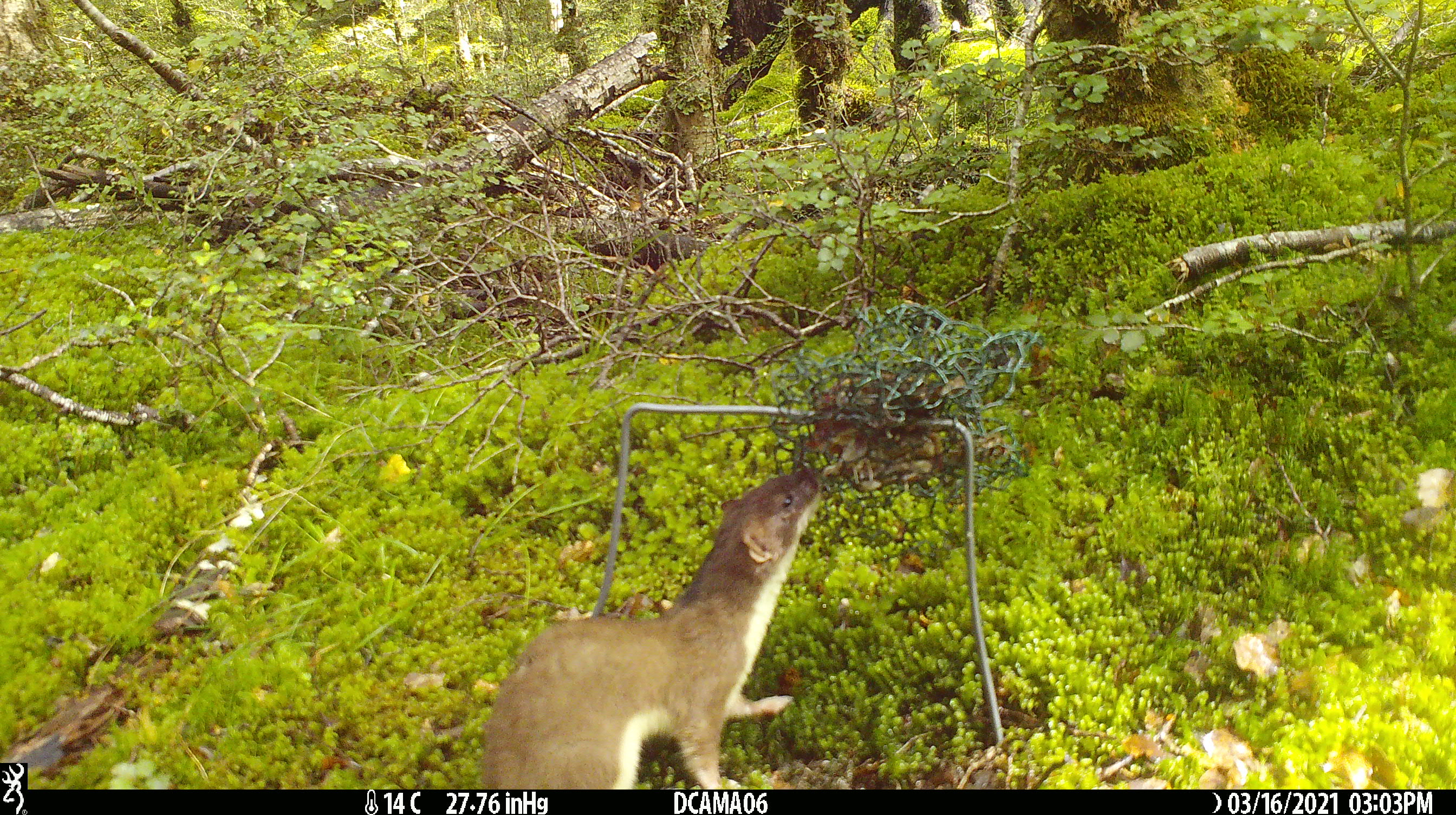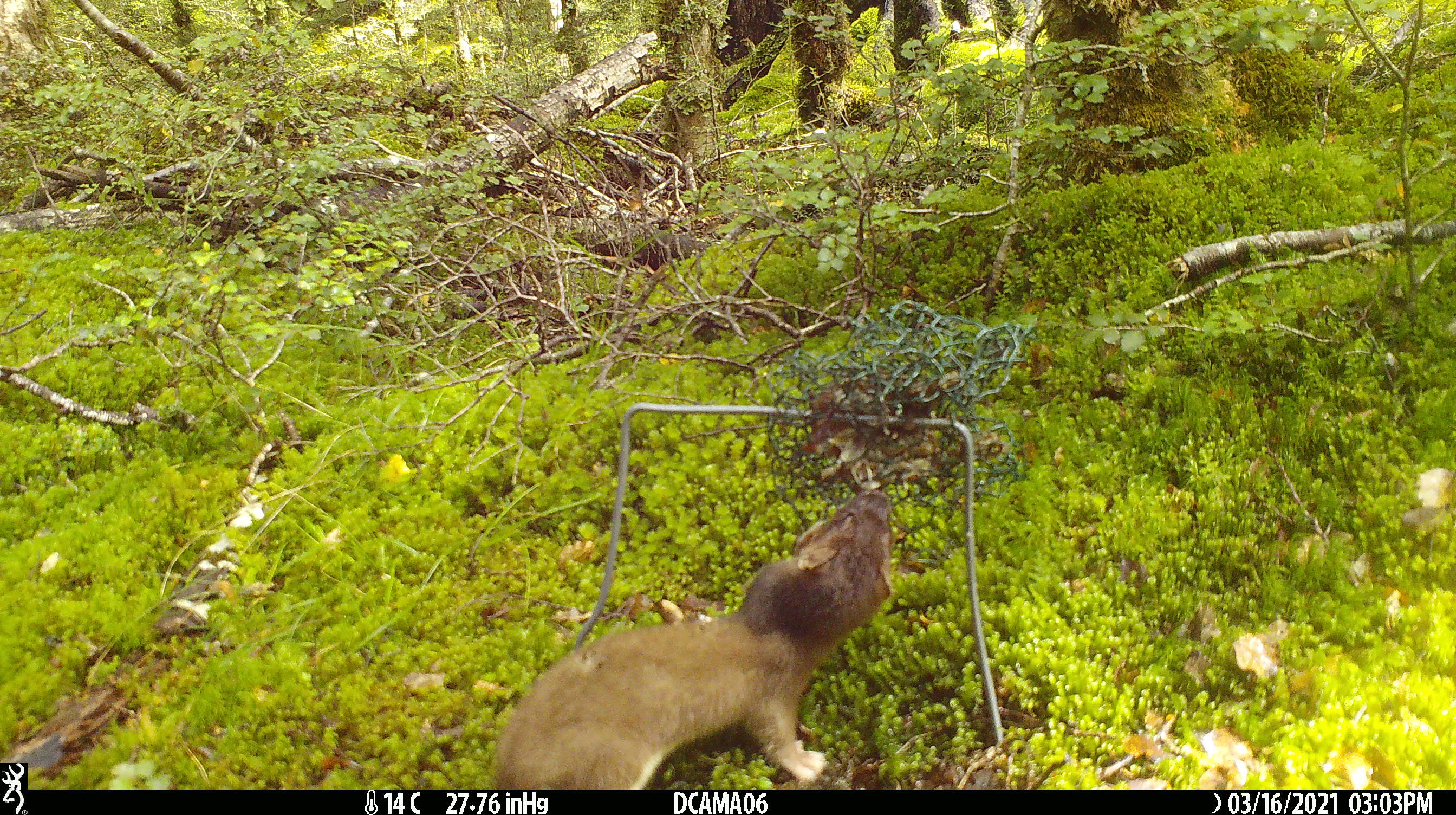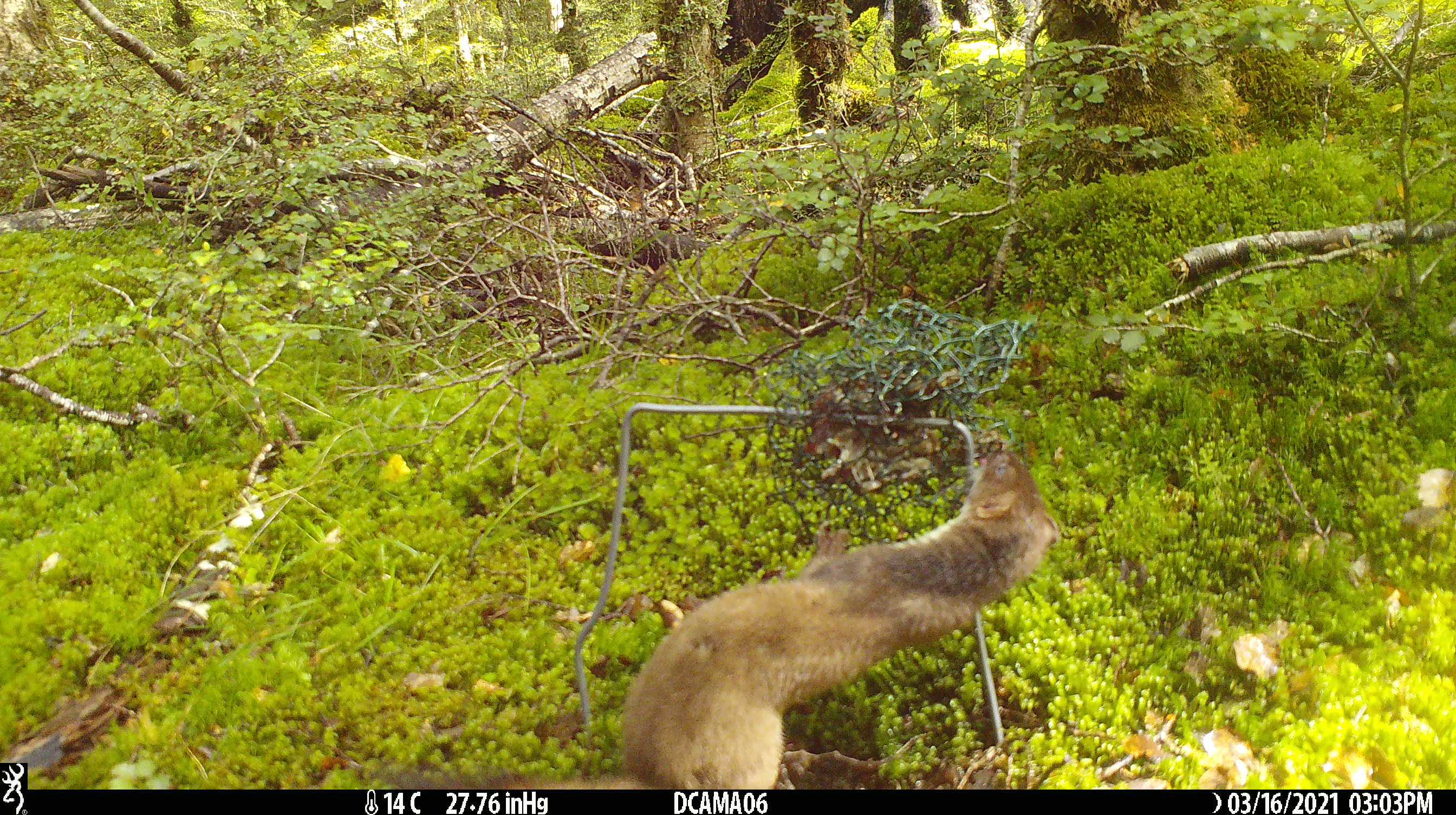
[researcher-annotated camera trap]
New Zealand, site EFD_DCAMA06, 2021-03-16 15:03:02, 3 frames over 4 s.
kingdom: Animalia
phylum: Chordata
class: Mammalia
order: Carnivora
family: Mustelidae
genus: Mustela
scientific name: Mustela erminea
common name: stoat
Stoat (Mustela erminea).